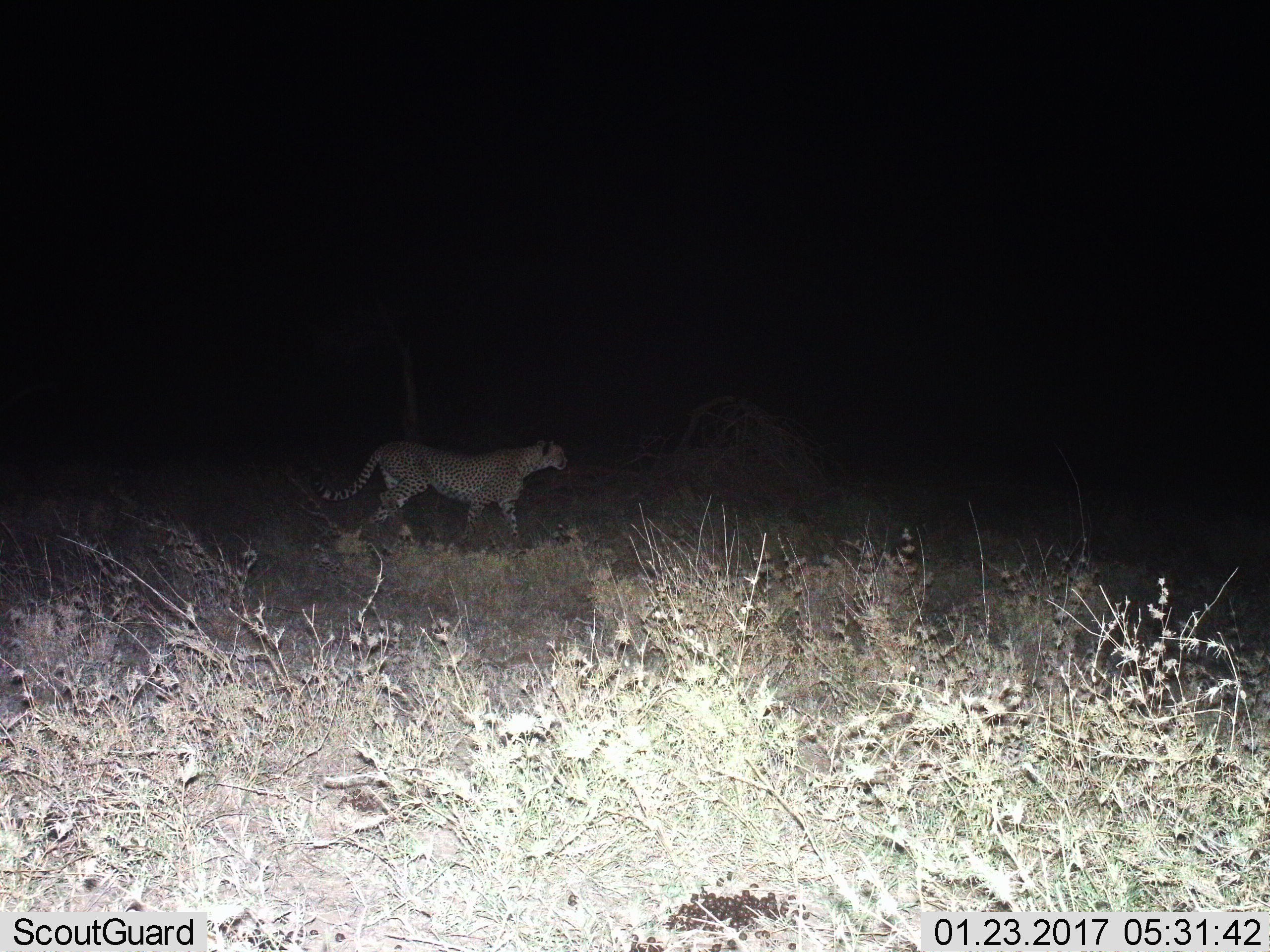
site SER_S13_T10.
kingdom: Animalia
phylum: Chordata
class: Mammalia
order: Carnivora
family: Felidae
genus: Acinonyx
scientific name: Acinonyx jubatus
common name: cheetah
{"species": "cheetah (Acinonyx jubatus)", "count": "1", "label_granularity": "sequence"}